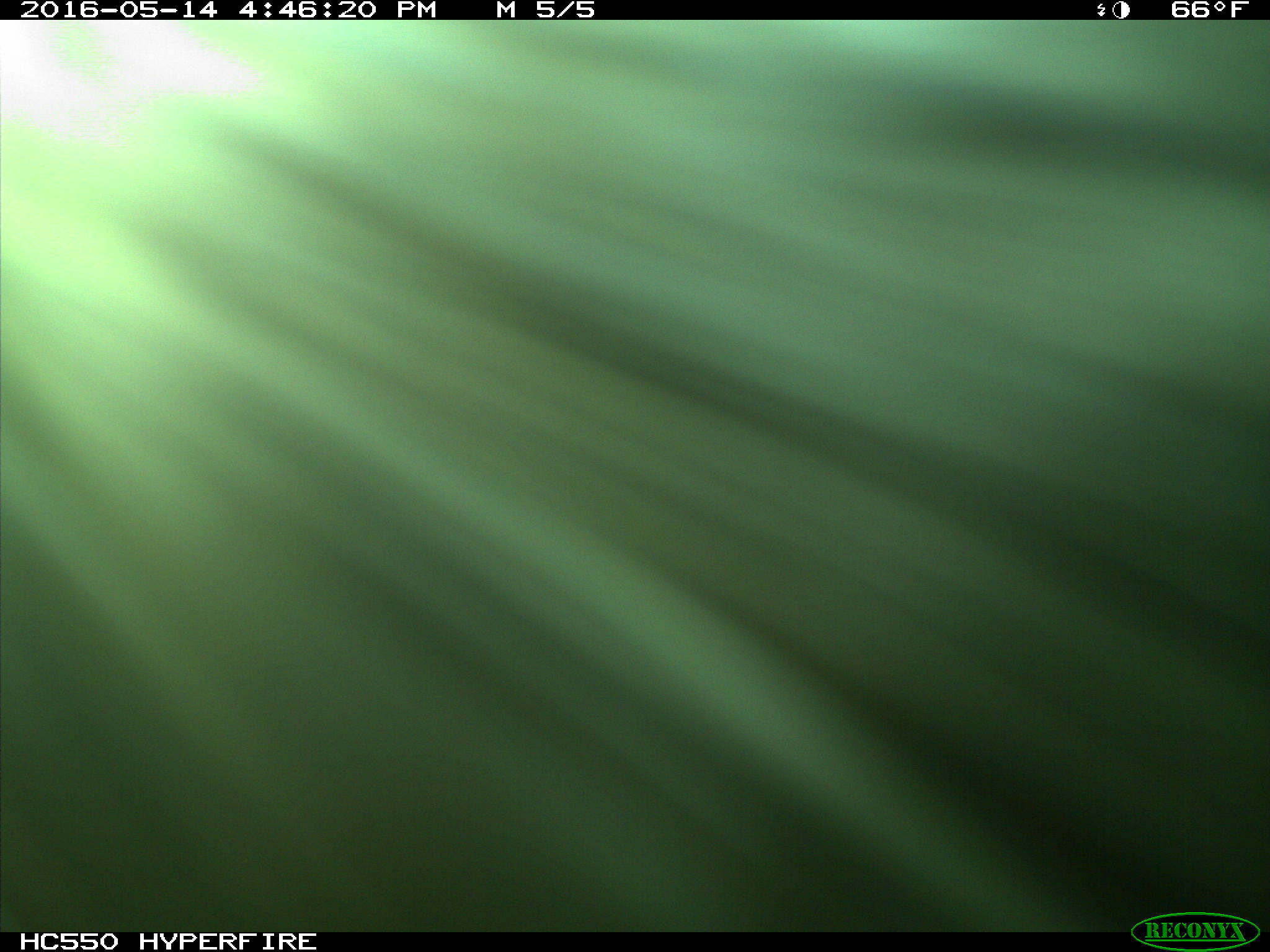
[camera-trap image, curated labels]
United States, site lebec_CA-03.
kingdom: Animalia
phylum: Chordata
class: Mammalia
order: Artiodactyla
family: Bovidae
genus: Bos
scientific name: Bos taurus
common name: domestic cow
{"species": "Bos taurus (domestic cow)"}